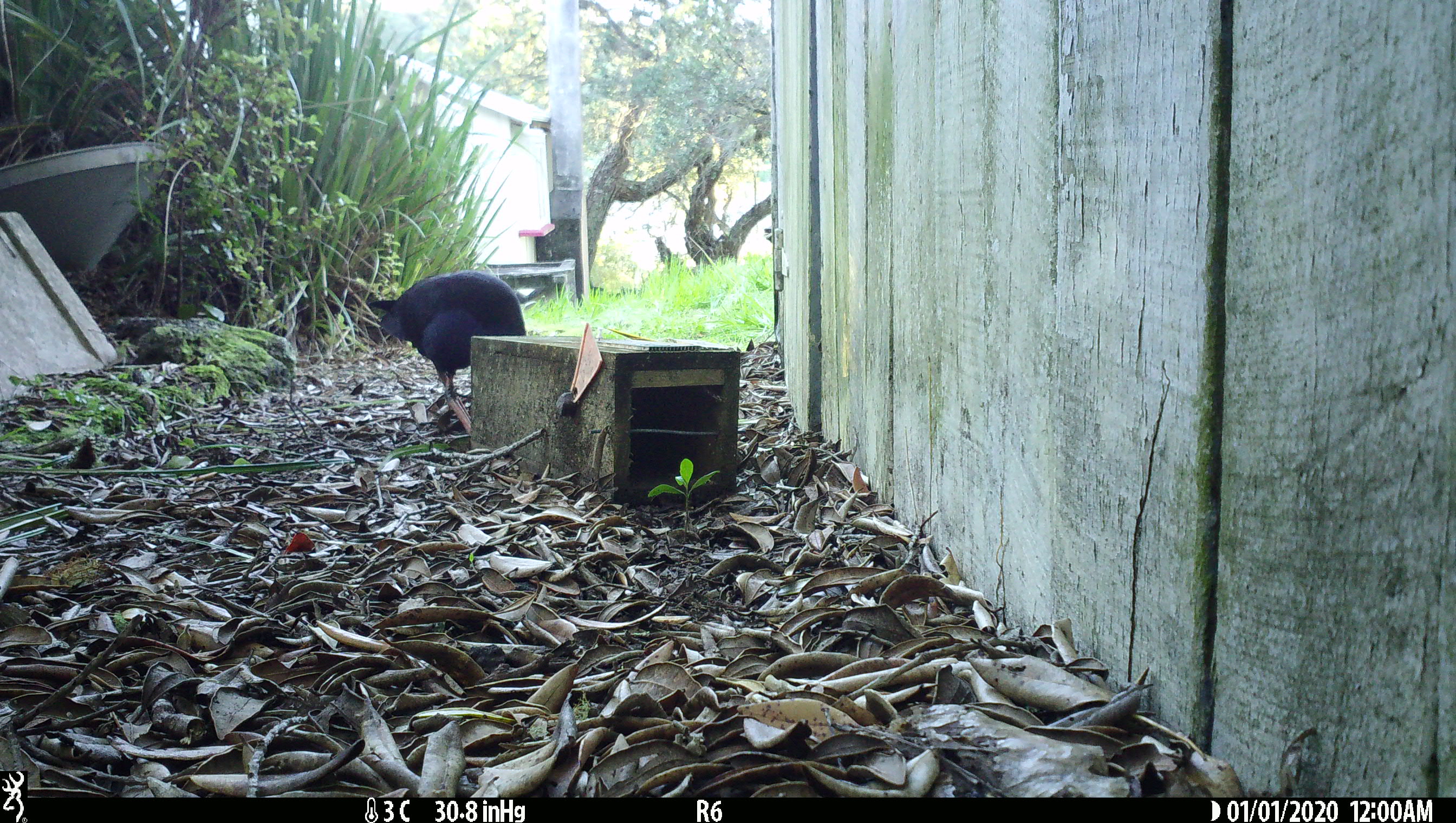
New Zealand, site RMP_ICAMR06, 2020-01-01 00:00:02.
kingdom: Animalia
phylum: Chordata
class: Aves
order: Gruiformes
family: Rallidae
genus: Porphyrio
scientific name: Porphyrio melanotus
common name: australasian swamphen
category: pukeko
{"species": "pukeko (australasian swamphen) (Porphyrio melanotus)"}